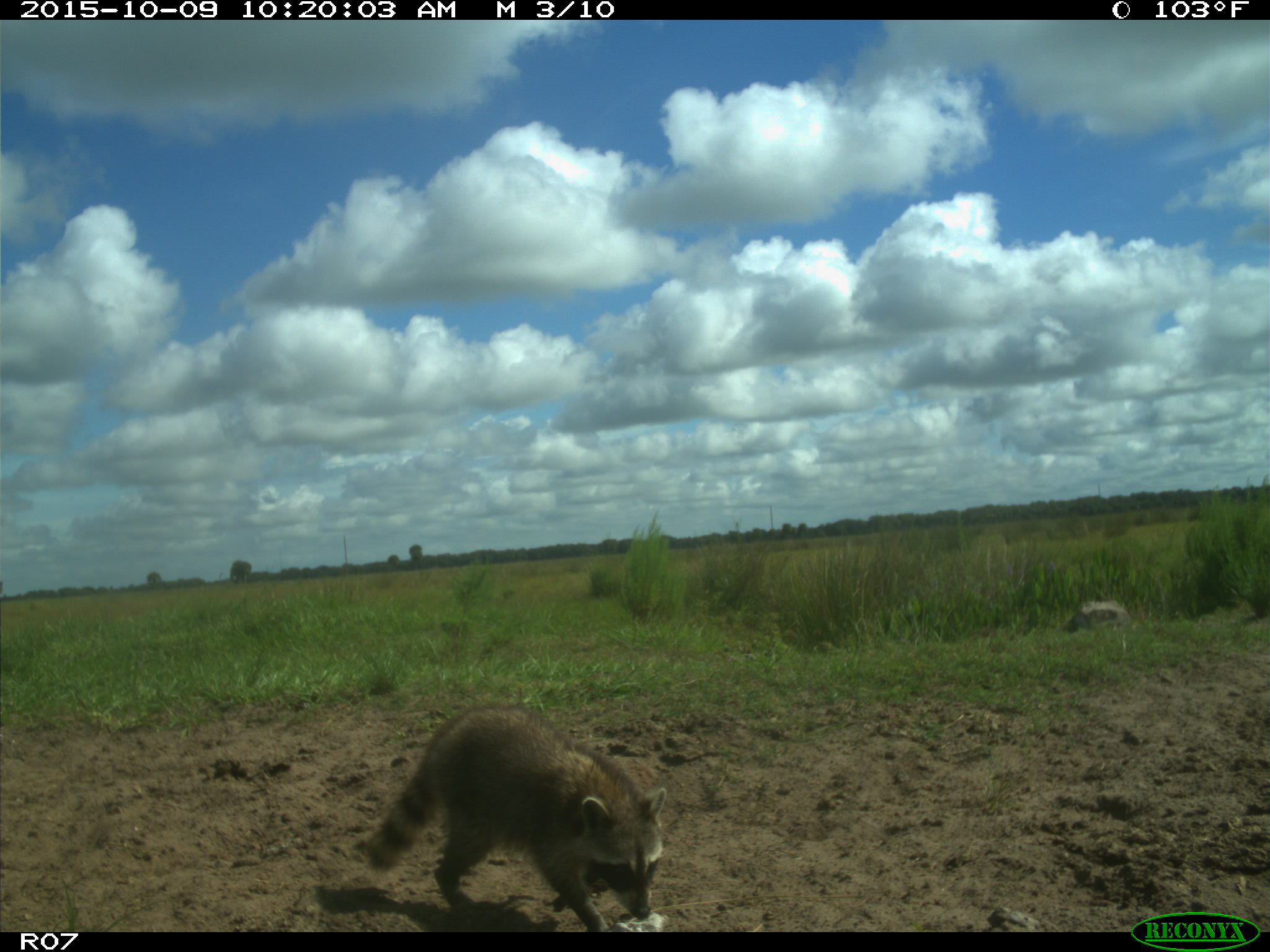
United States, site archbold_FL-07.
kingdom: Animalia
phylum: Chordata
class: Mammalia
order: Carnivora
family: Procyonidae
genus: Procyon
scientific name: Procyon lotor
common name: common raccoon